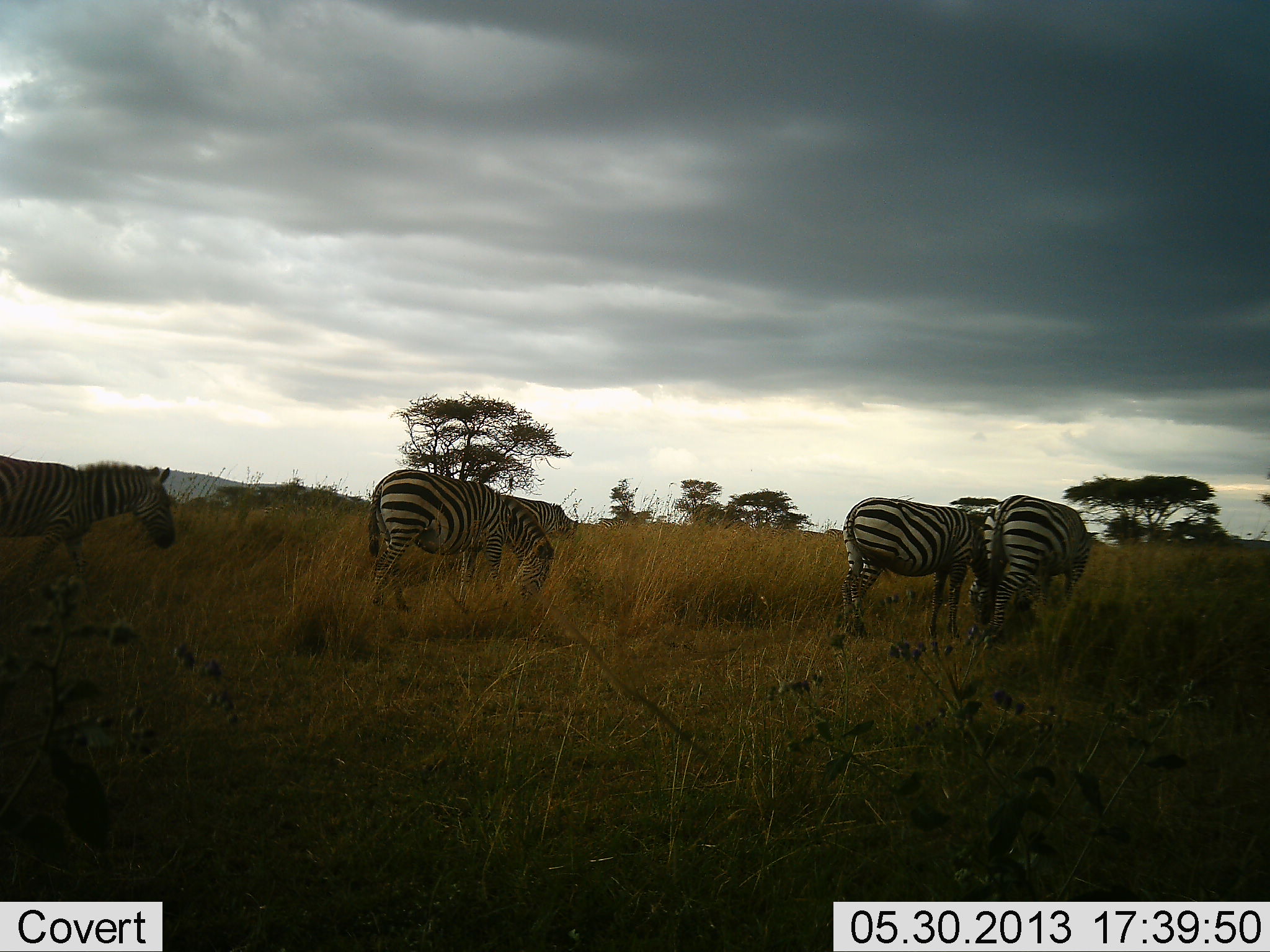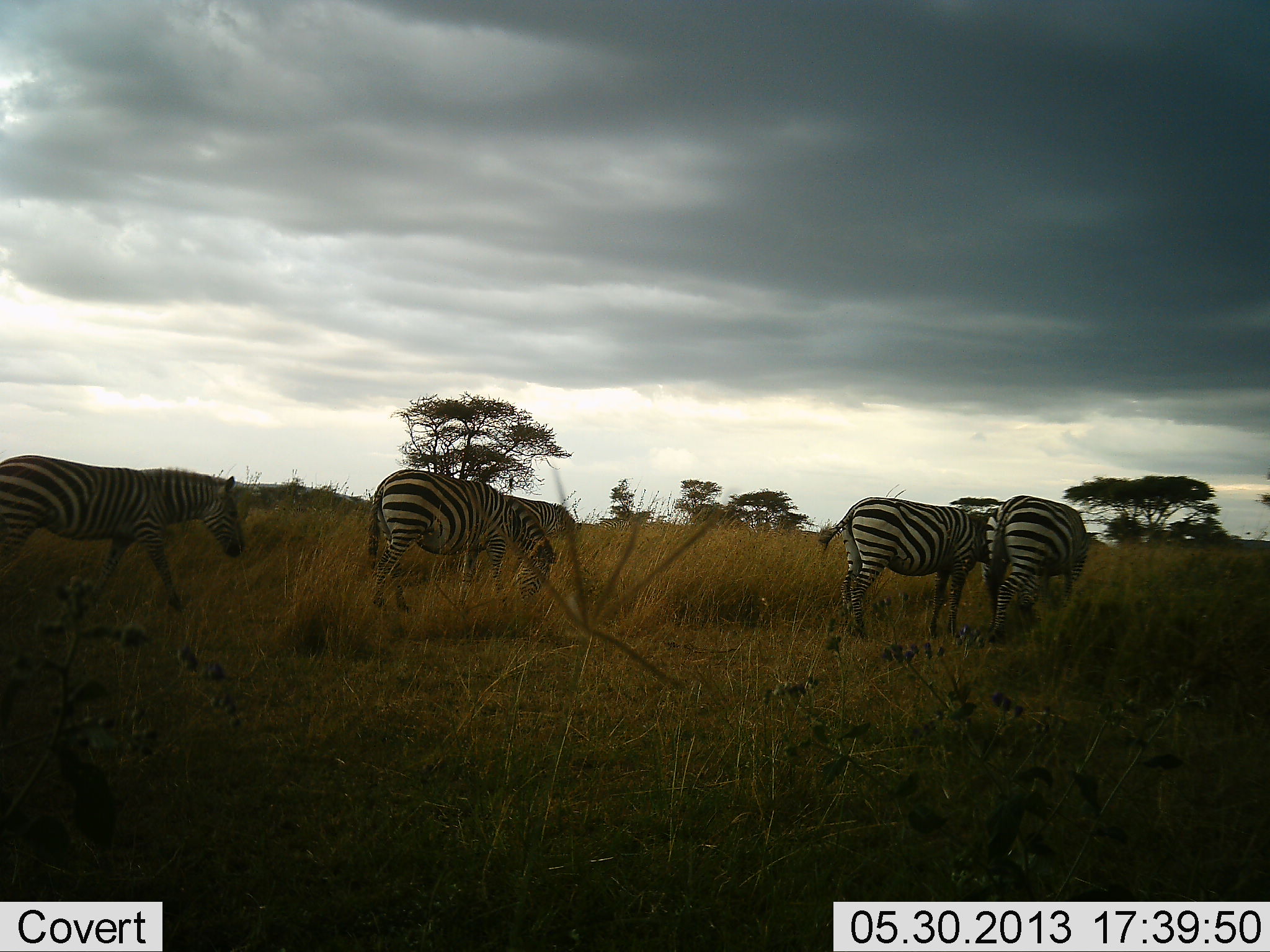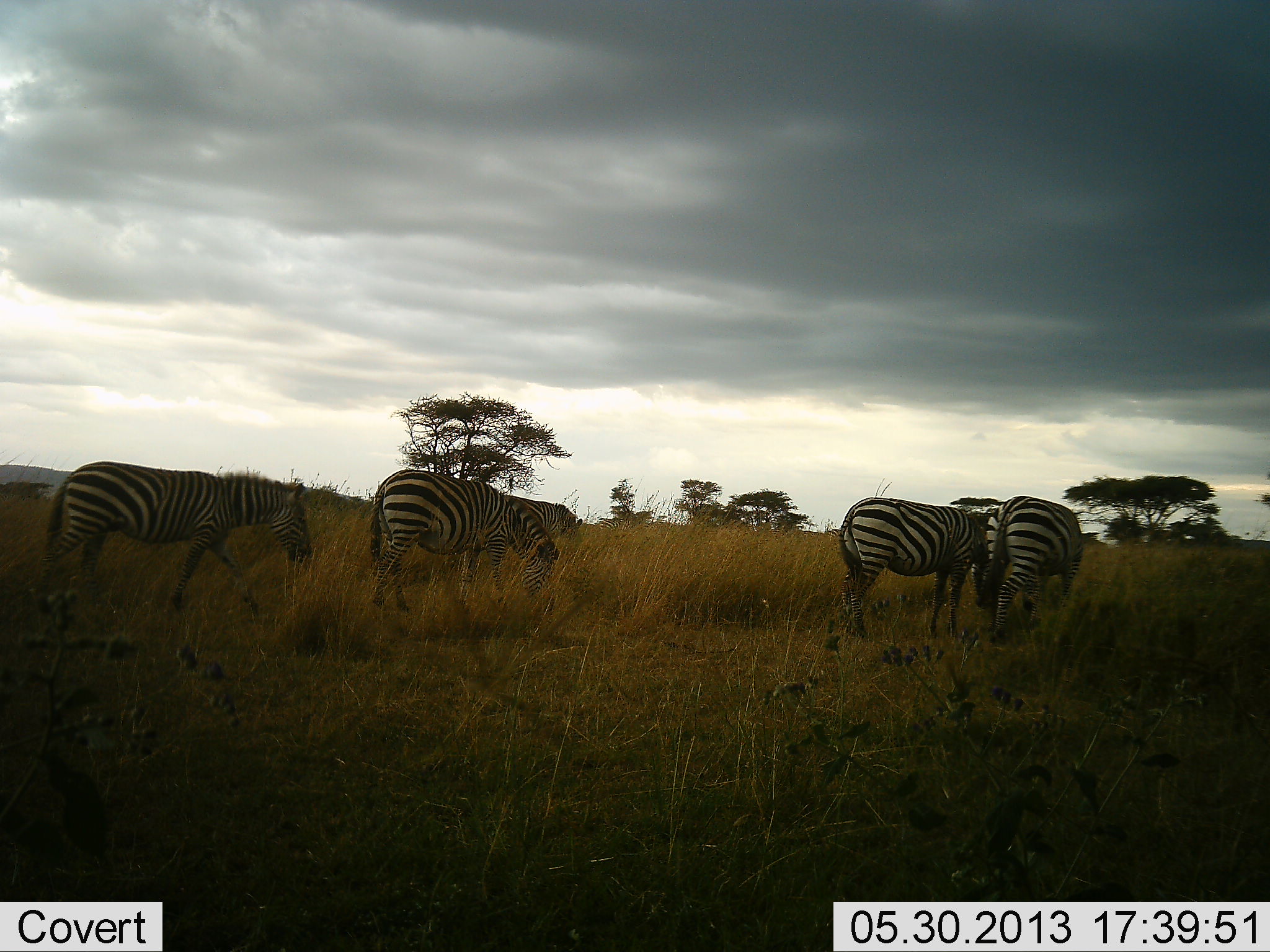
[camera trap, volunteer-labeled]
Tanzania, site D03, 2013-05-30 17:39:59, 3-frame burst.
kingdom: Animalia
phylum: Chordata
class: Mammalia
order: Perissodactyla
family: Equidae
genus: Equus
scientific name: Equus quagga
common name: plains zebra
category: zebra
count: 4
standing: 33%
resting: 0%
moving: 61%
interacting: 9%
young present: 0%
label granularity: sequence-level